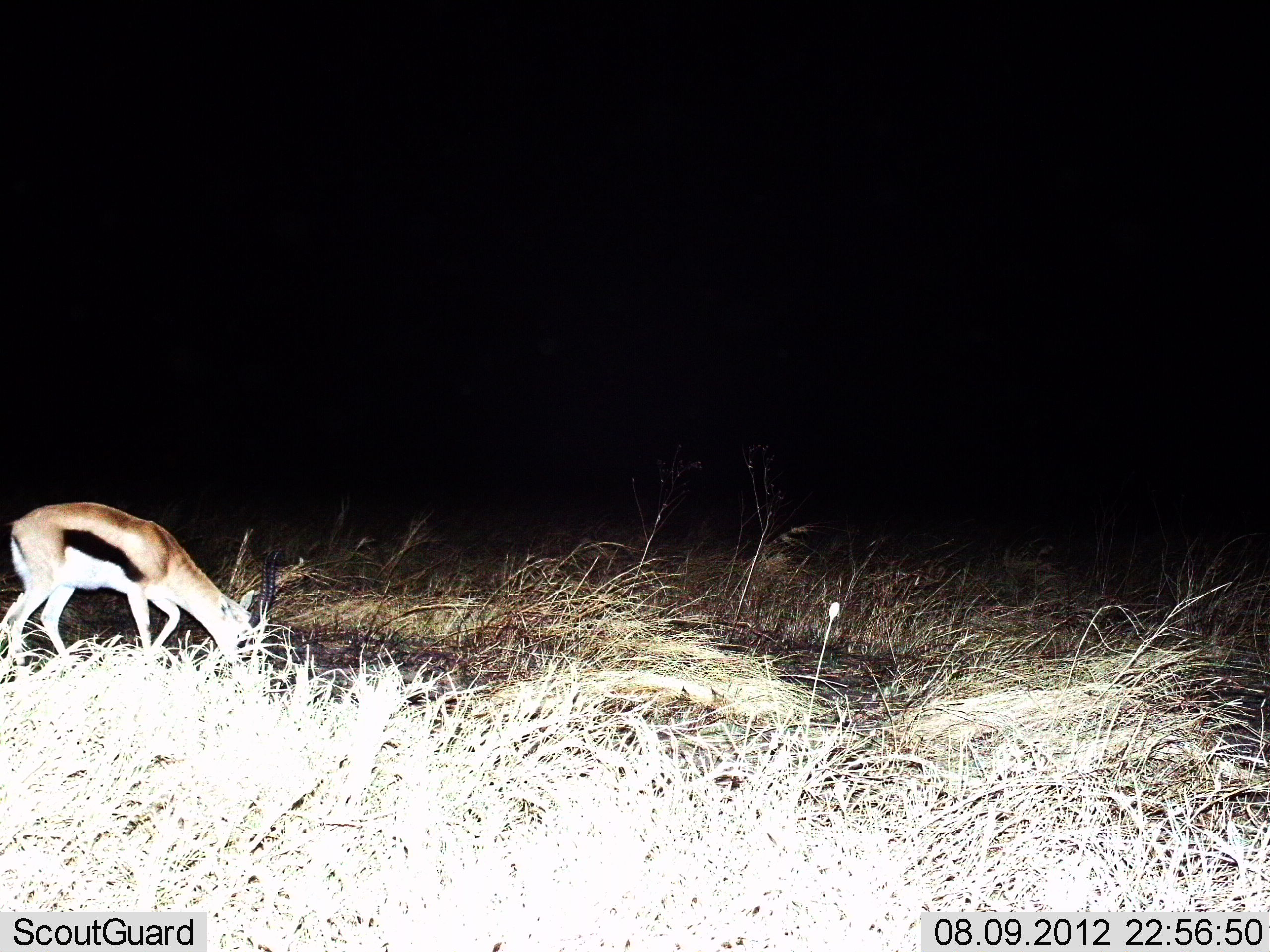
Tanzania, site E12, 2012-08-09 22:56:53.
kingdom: Animalia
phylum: Chordata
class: Mammalia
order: Artiodactyla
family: Bovidae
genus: Eudorcas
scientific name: Eudorcas thomsonii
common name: thomson's gazelle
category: gazellethomsons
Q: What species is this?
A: Gazellethomsons (thomson's gazelle) (Eudorcas thomsonii).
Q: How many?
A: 1.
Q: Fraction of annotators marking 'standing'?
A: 10%.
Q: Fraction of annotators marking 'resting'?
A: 0%.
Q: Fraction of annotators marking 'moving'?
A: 10%.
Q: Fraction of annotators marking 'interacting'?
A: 0%.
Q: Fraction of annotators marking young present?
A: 0%.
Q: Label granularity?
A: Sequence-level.